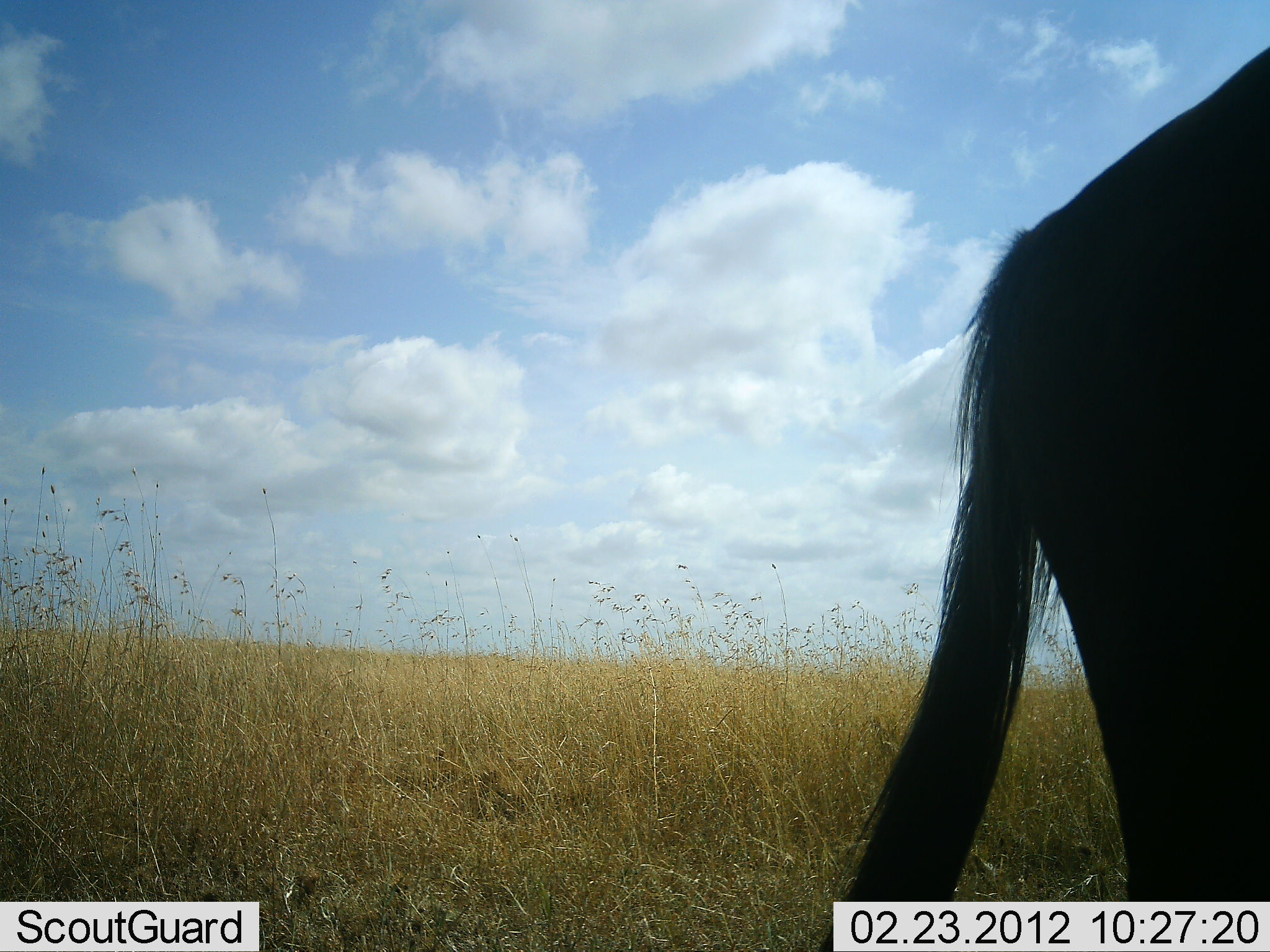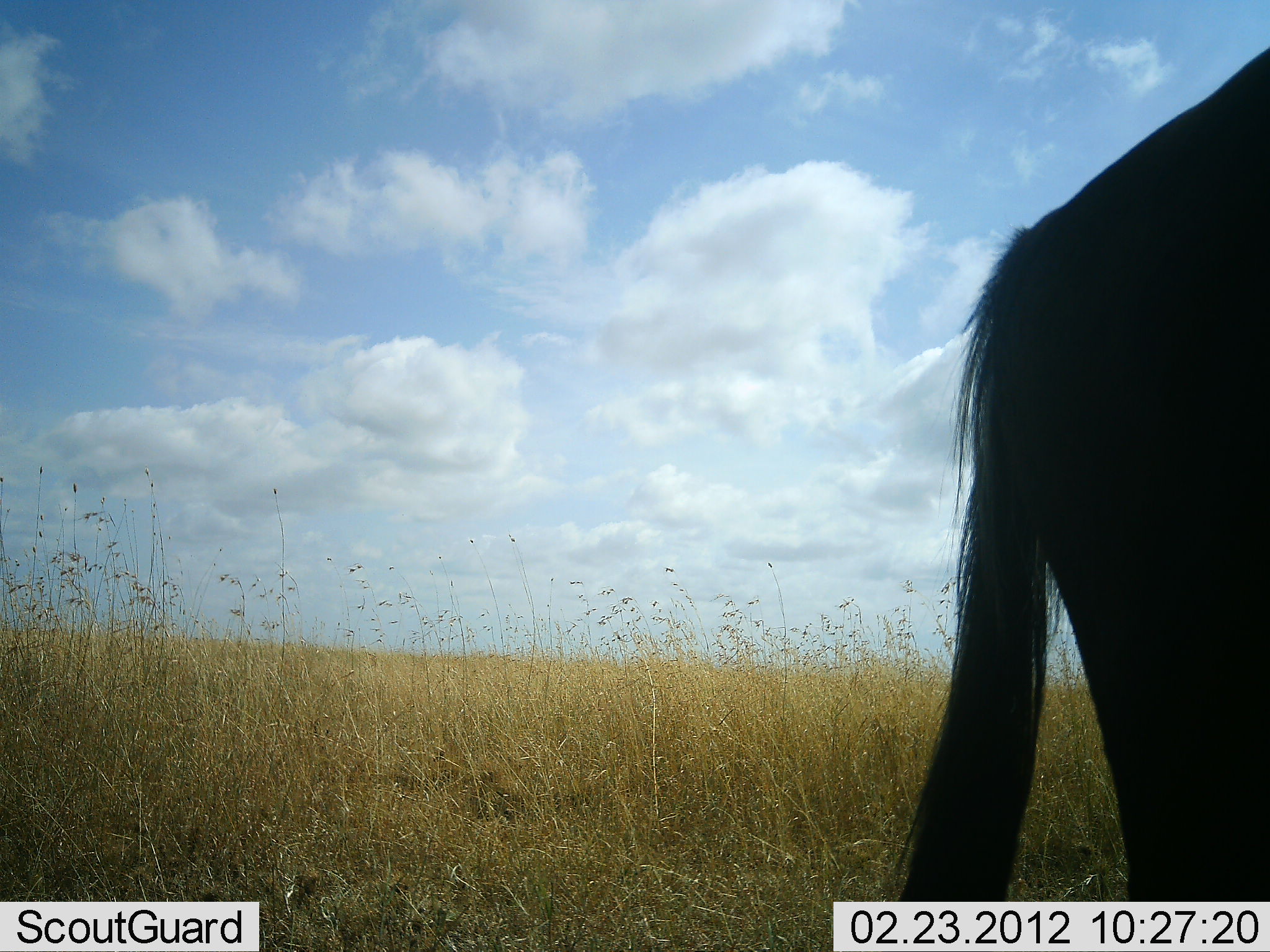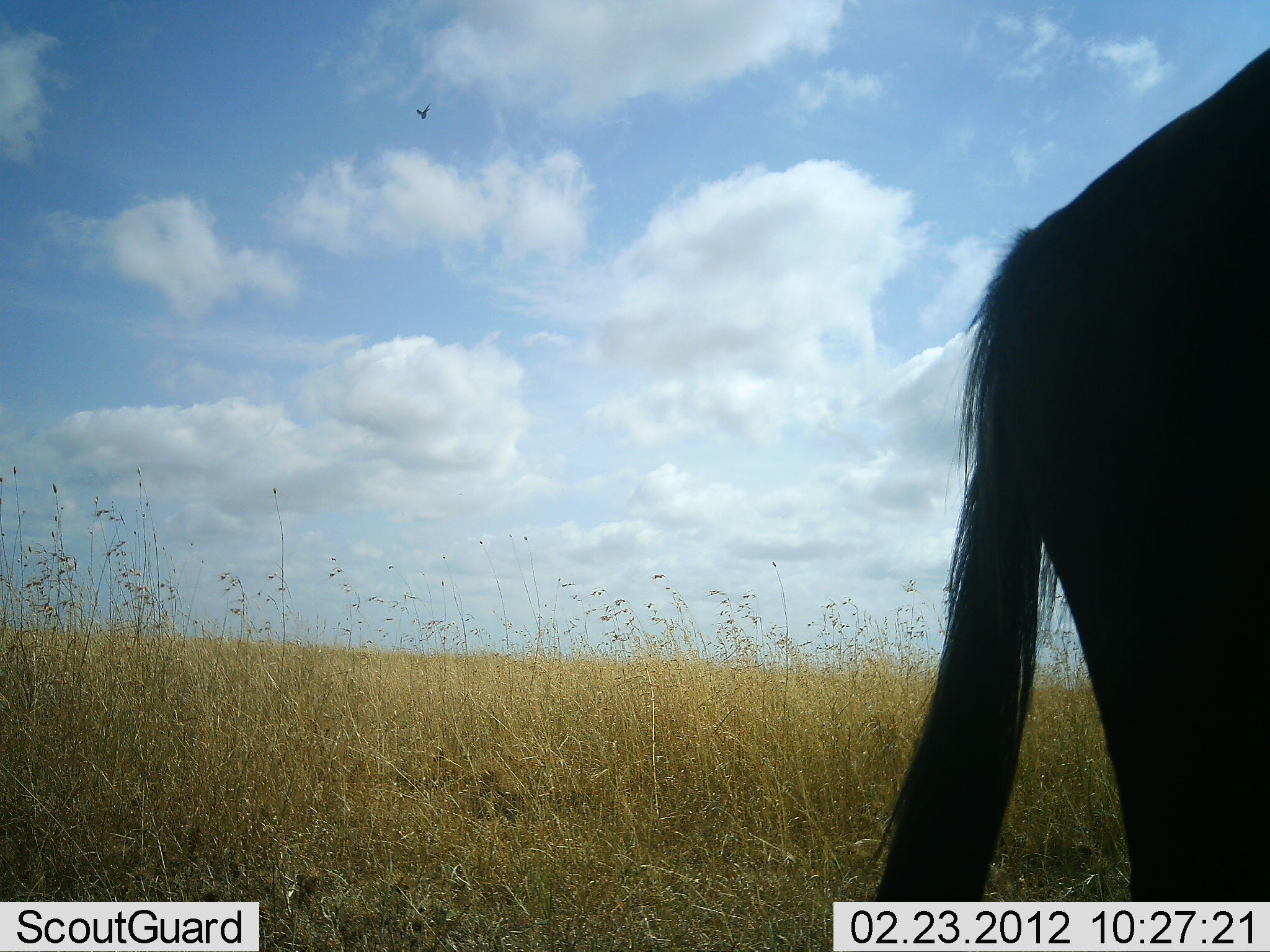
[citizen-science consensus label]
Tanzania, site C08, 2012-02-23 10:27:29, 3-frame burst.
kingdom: Animalia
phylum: Chordata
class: Mammalia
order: Artiodactyla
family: Bovidae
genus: Connochaetes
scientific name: Connochaetes taurinus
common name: blue wildebeest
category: wildebeest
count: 1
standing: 100%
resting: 0%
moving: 0%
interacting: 0%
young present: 0%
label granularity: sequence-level